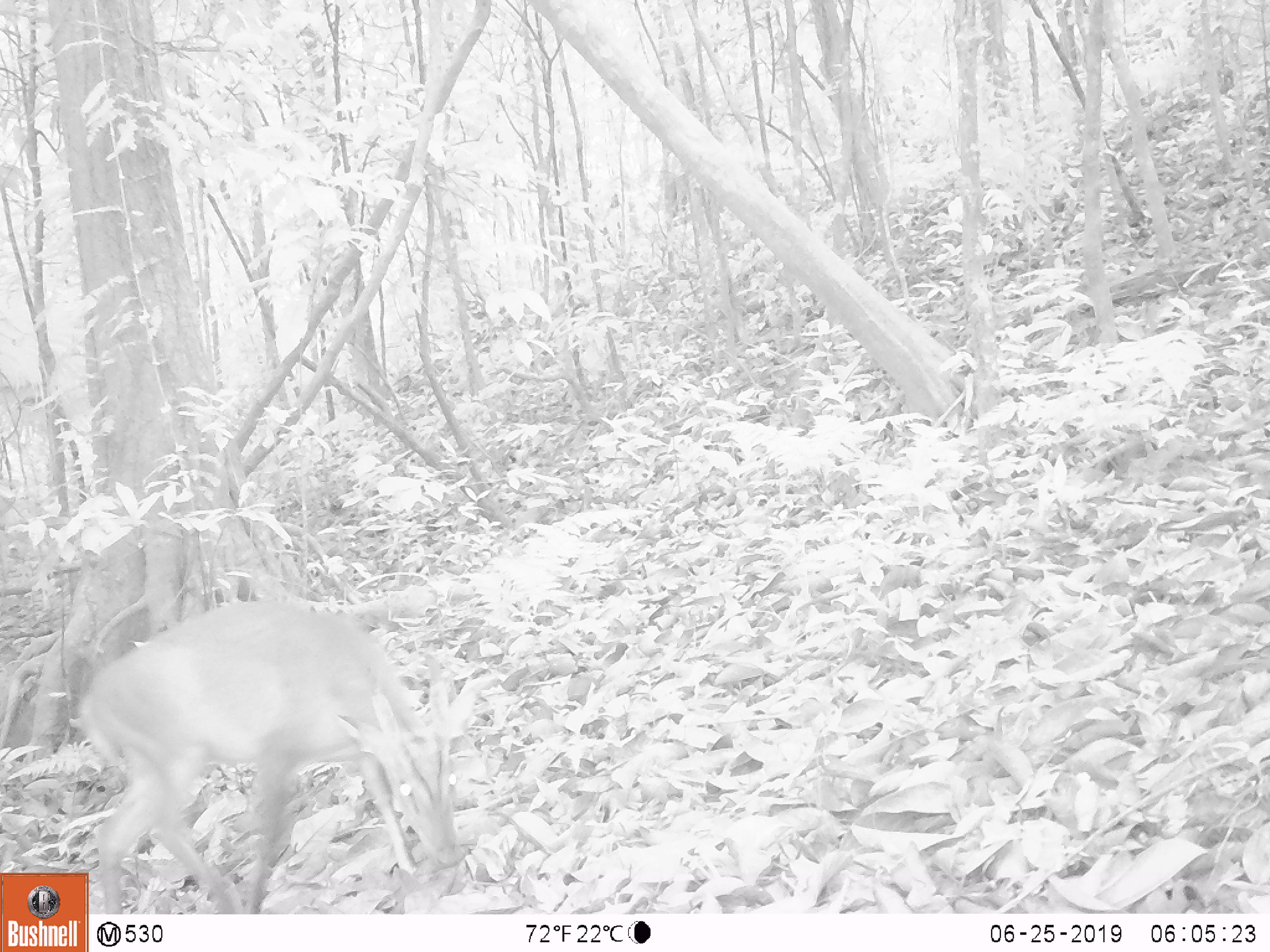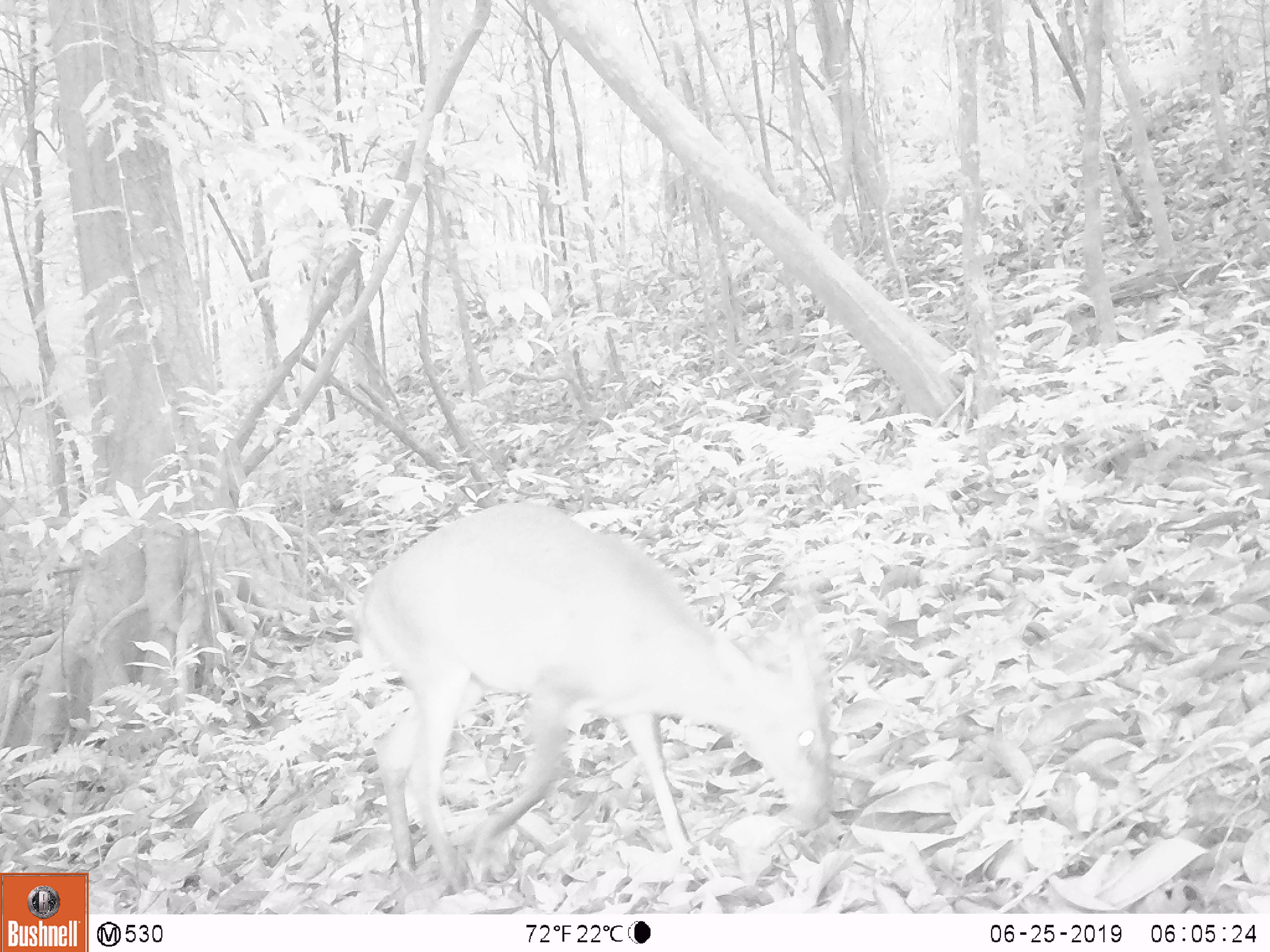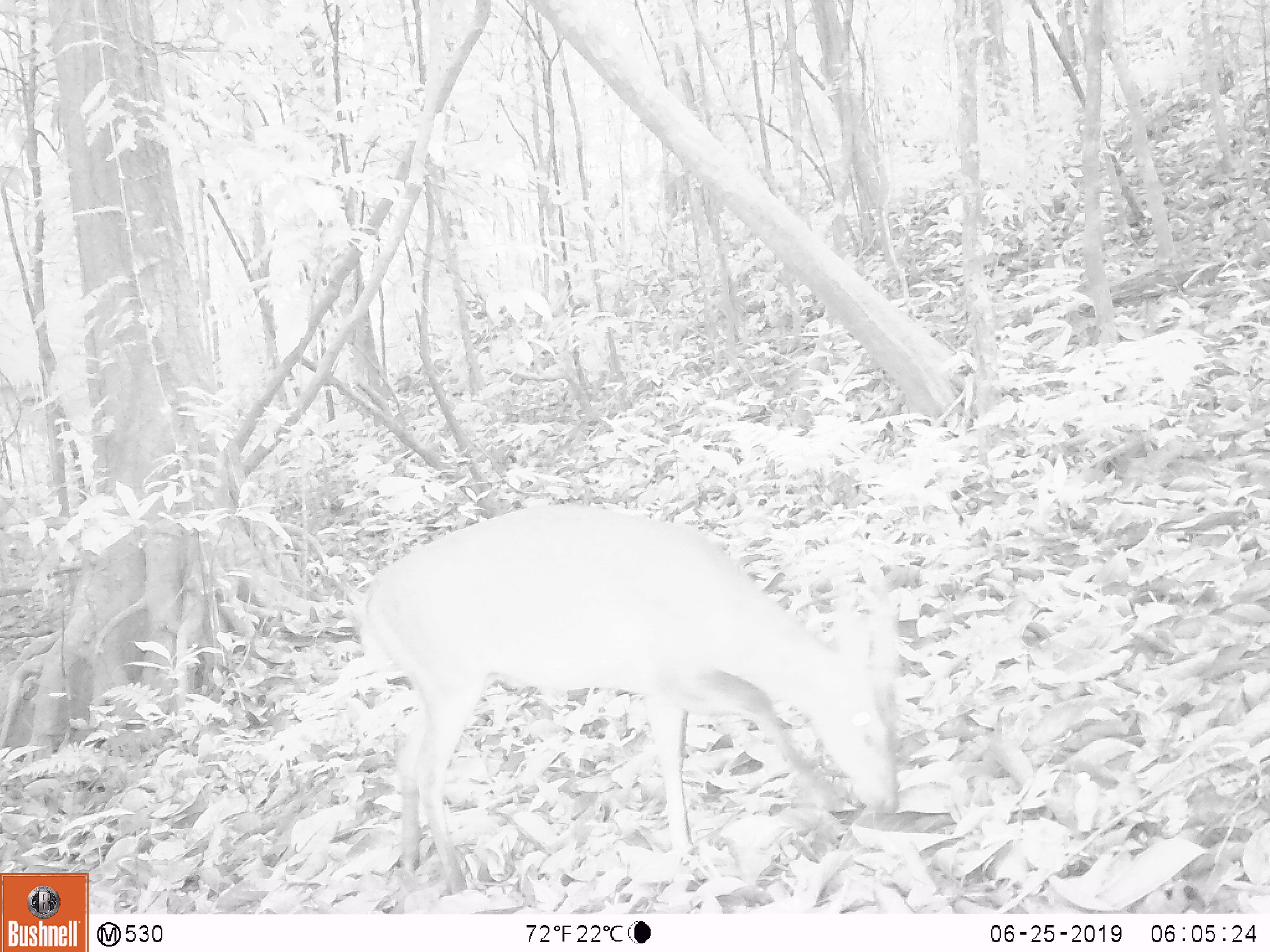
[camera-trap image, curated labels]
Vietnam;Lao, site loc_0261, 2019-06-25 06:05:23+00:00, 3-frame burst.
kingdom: Animalia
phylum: Chordata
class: Mammalia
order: Artiodactyla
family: Cervidae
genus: Muntiacus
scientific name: Muntiacus vuquangensis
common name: large-antlered muntjac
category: large antlered muntjac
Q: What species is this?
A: Large antlered muntjac (large-antlered muntjac) (Muntiacus vuquangensis).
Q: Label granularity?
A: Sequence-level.